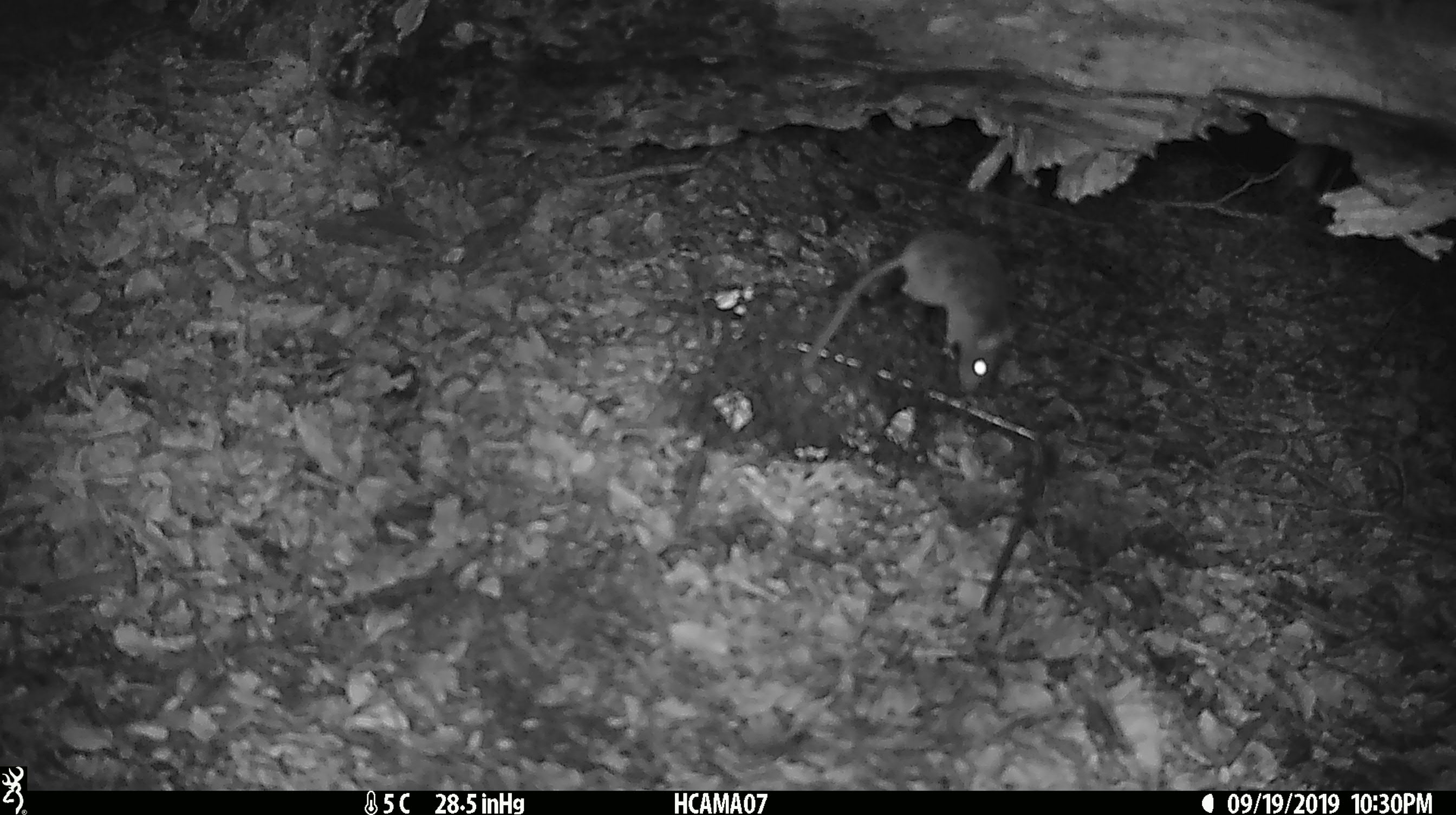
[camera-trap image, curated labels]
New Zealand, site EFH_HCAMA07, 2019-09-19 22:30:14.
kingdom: Animalia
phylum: Chordata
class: Mammalia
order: Rodentia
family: Muridae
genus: Mus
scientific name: Mus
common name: mouse